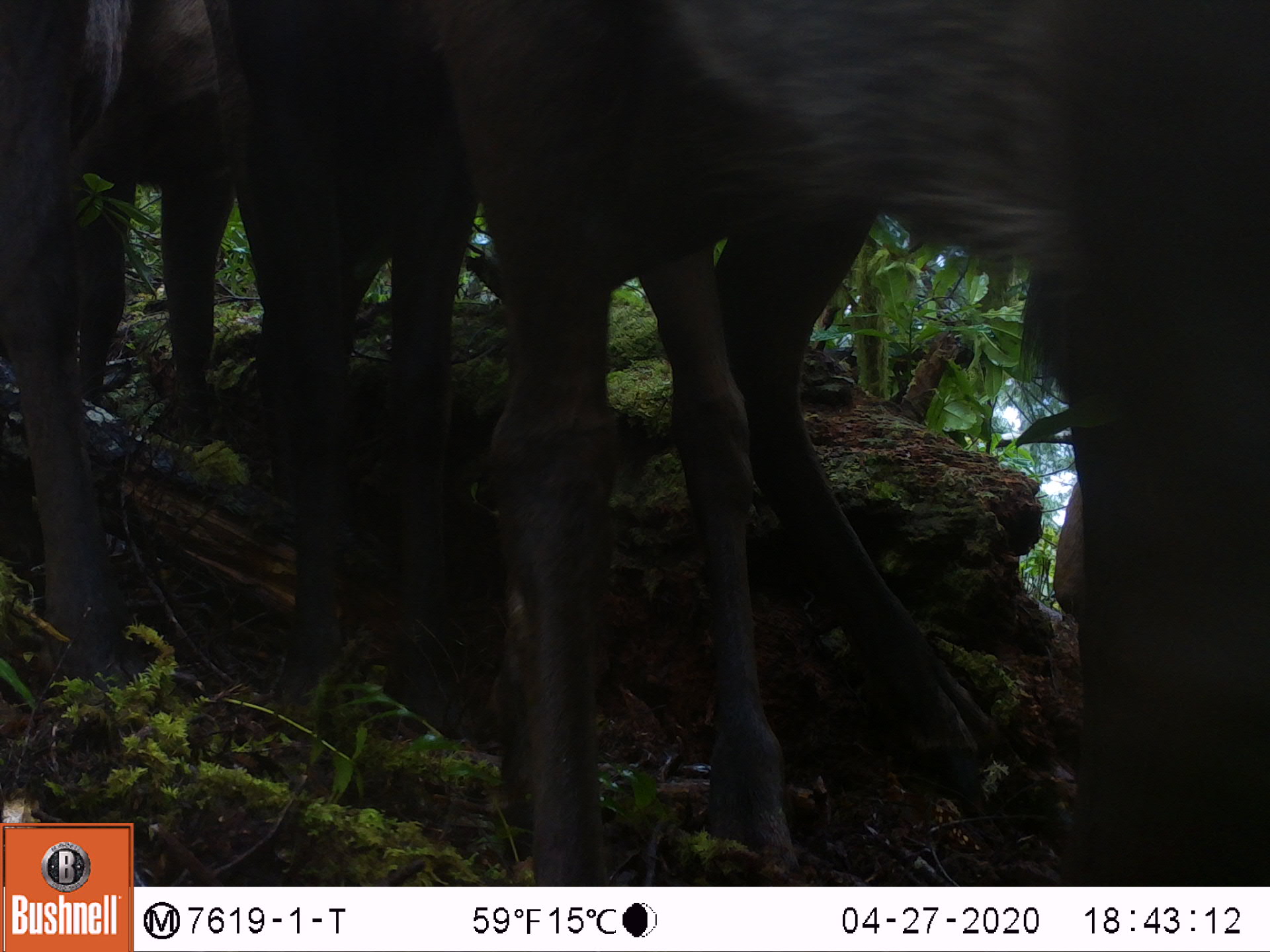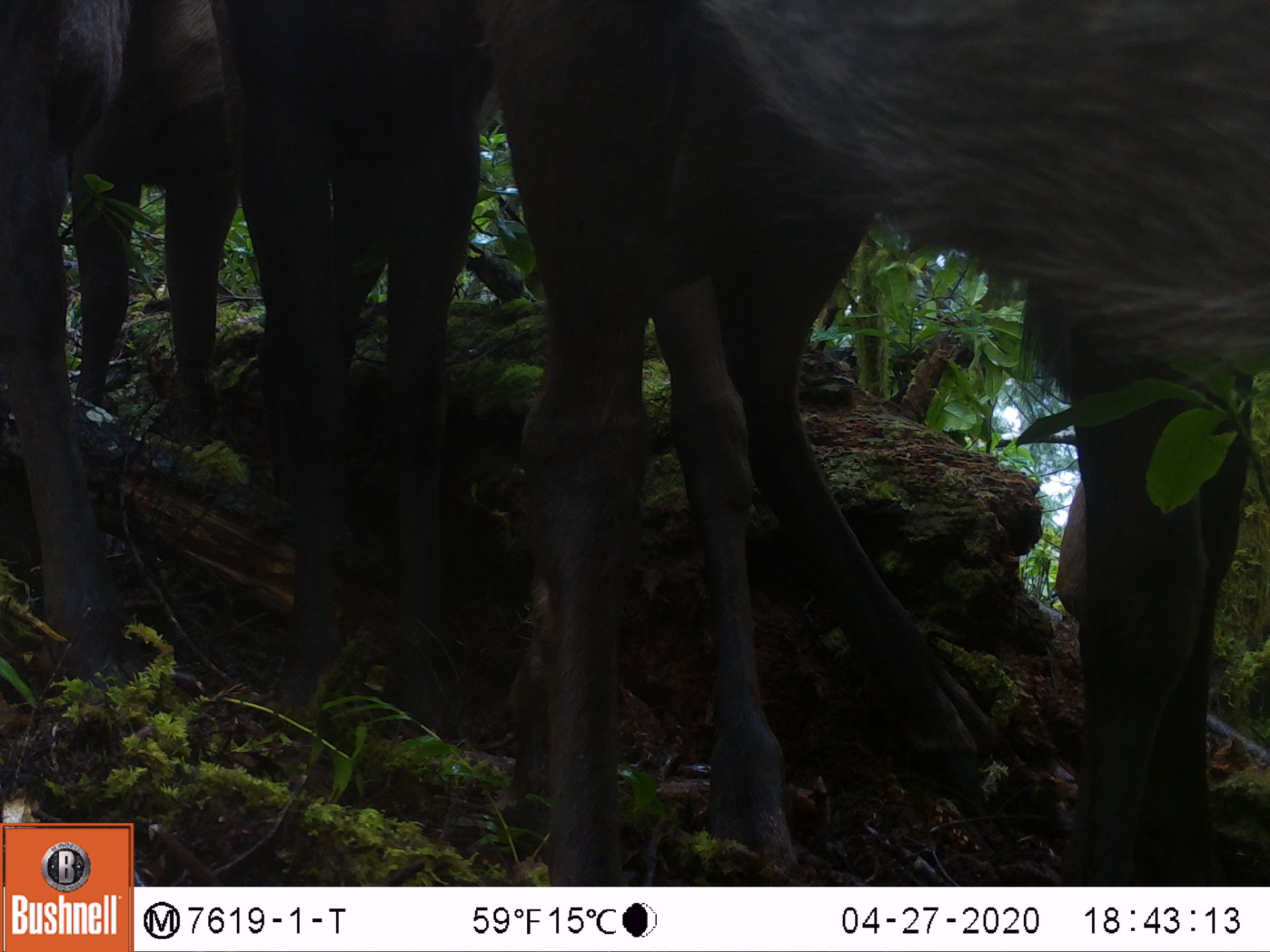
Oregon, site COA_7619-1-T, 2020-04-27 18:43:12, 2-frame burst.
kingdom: Animalia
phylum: Chordata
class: Mammalia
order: Artiodactyla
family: Cervidae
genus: Cervus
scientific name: Cervus canadensis roosevelti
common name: roosevelt elk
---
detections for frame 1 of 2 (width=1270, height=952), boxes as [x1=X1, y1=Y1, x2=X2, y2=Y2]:
roosevelt elk: [x1=0, y1=7, x2=1266, y2=807]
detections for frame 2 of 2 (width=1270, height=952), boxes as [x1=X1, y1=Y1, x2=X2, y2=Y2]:
roosevelt elk: [x1=0, y1=1, x2=1266, y2=812]